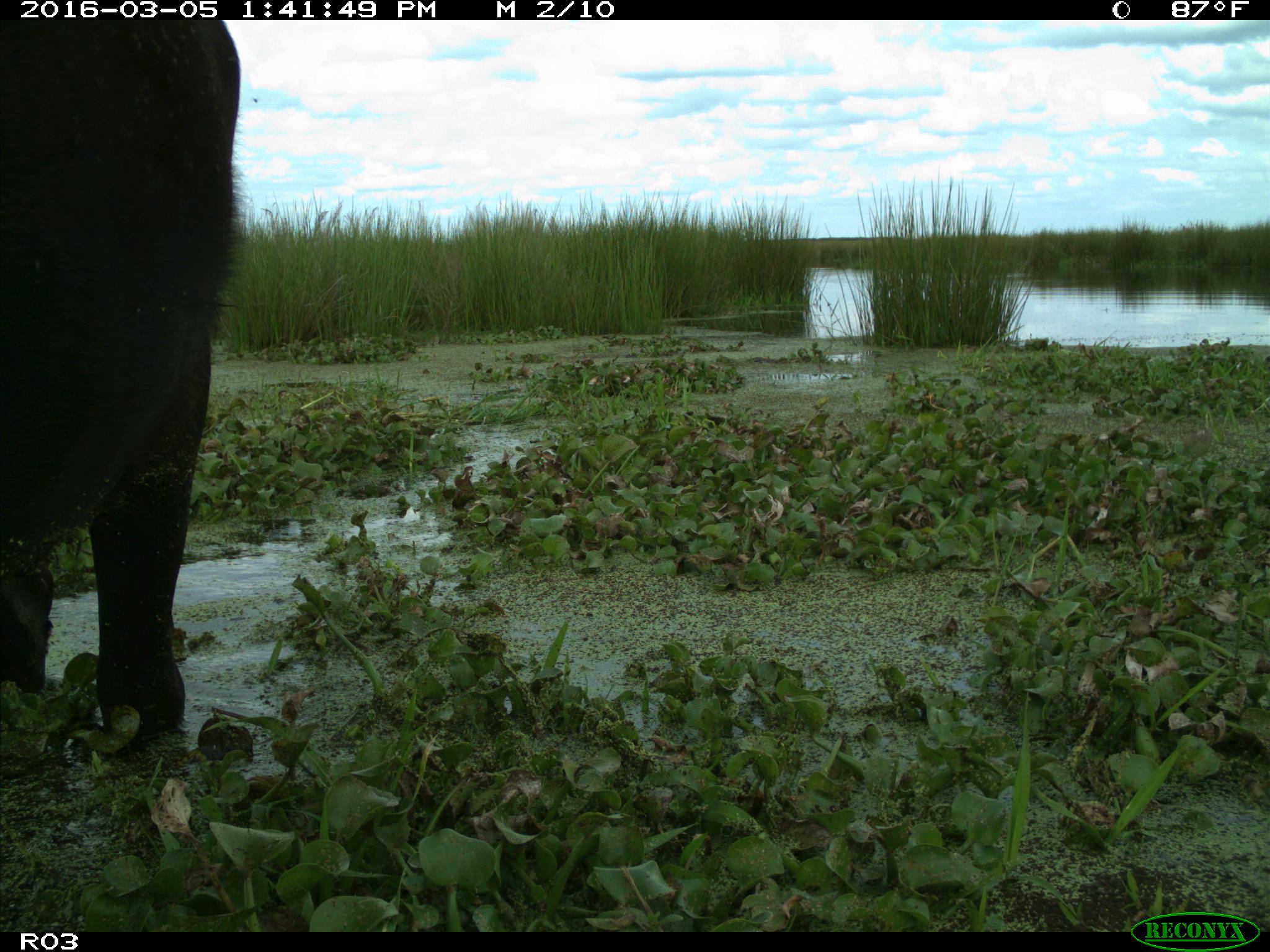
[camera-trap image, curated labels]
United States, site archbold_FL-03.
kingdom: Animalia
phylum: Chordata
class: Mammalia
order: Artiodactyla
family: Bovidae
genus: Bos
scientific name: Bos taurus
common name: domestic cow